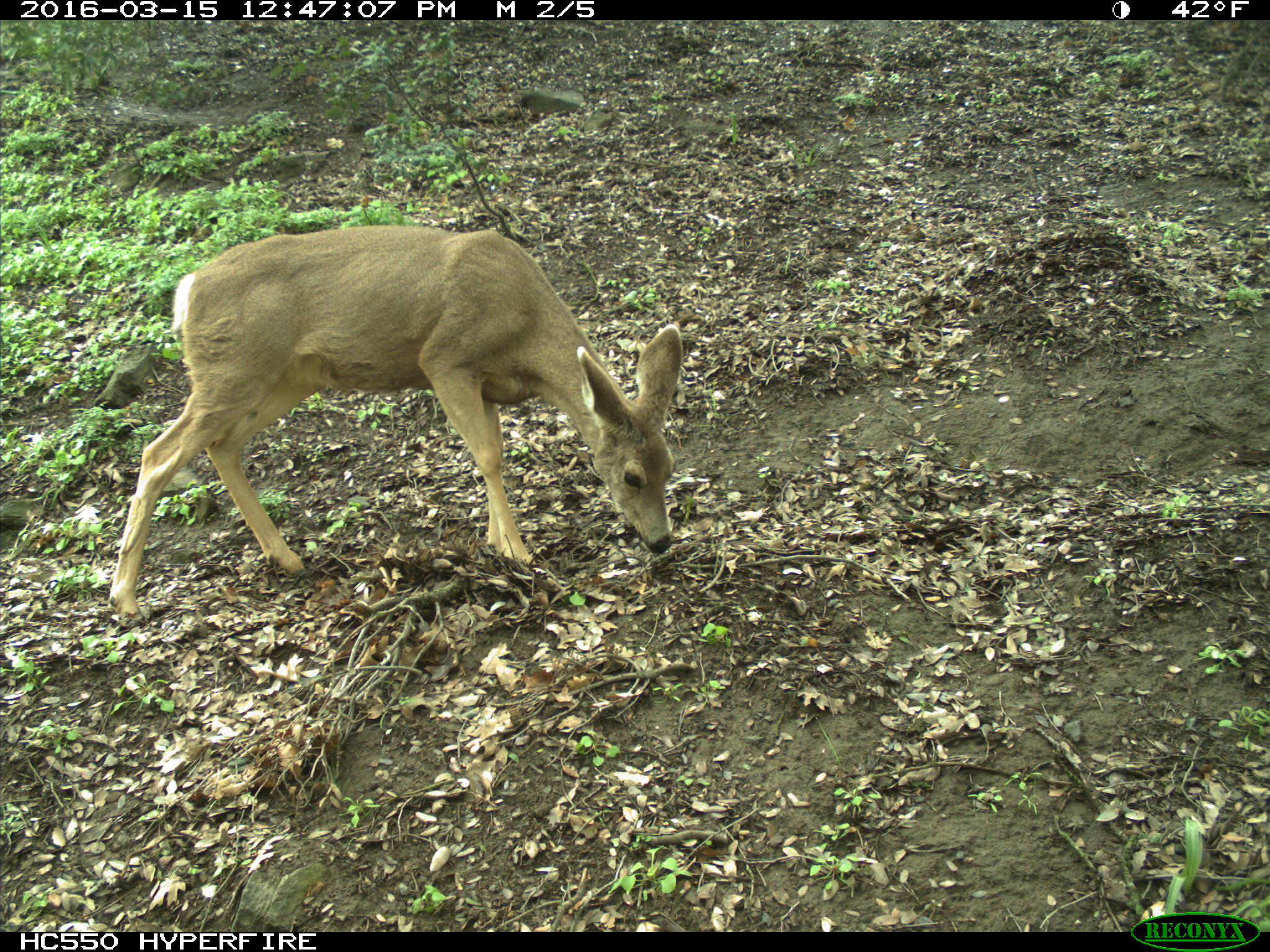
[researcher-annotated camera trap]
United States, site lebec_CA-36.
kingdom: Animalia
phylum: Chordata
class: Mammalia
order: Artiodactyla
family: Cervidae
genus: Odocoileus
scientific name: Odocoileus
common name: deer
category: unidentified deer